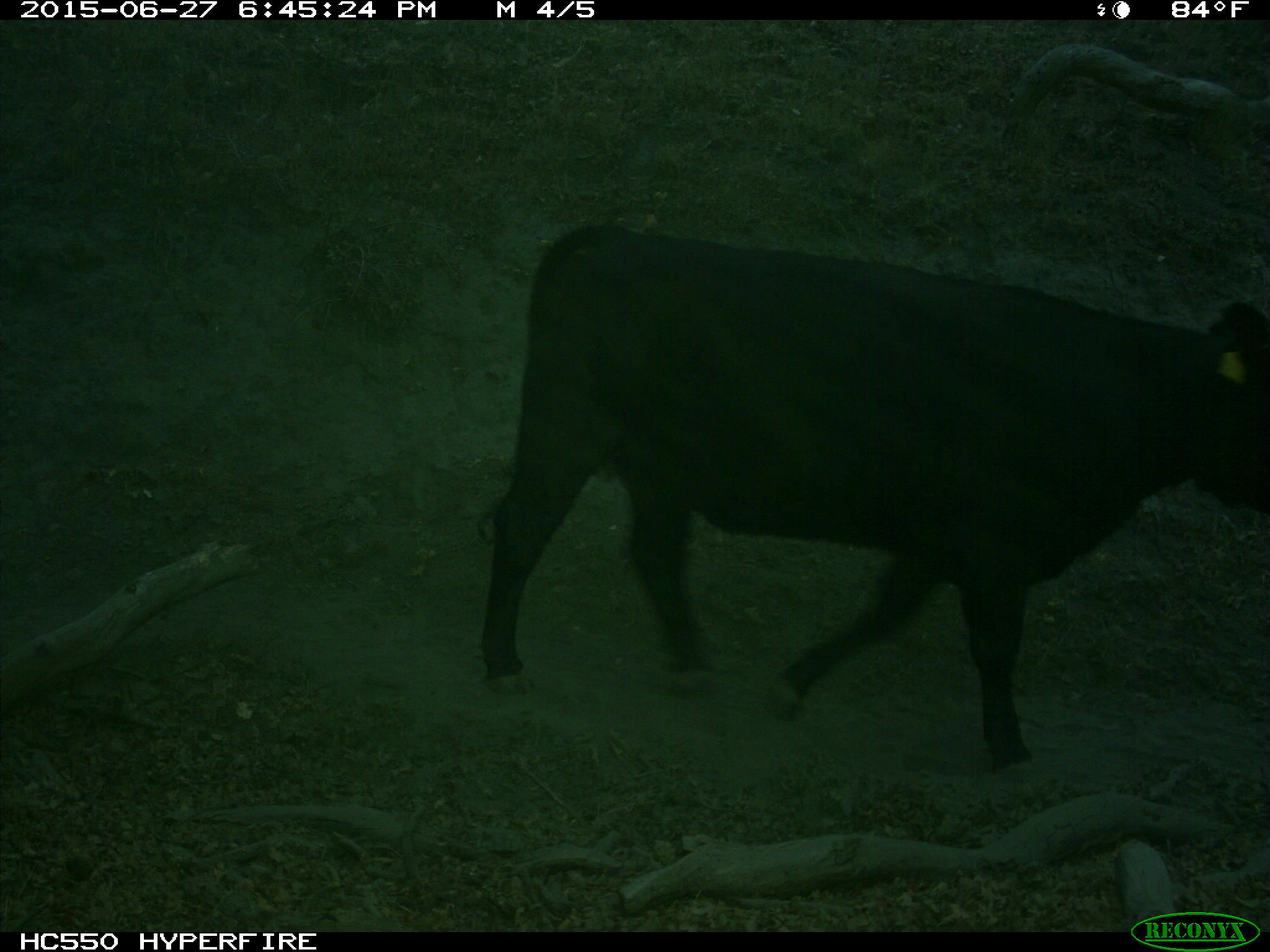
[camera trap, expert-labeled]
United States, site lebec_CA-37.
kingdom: Animalia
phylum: Chordata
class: Mammalia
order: Artiodactyla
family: Bovidae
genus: Bos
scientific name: Bos taurus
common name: domestic cow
Bos taurus (domestic cow).